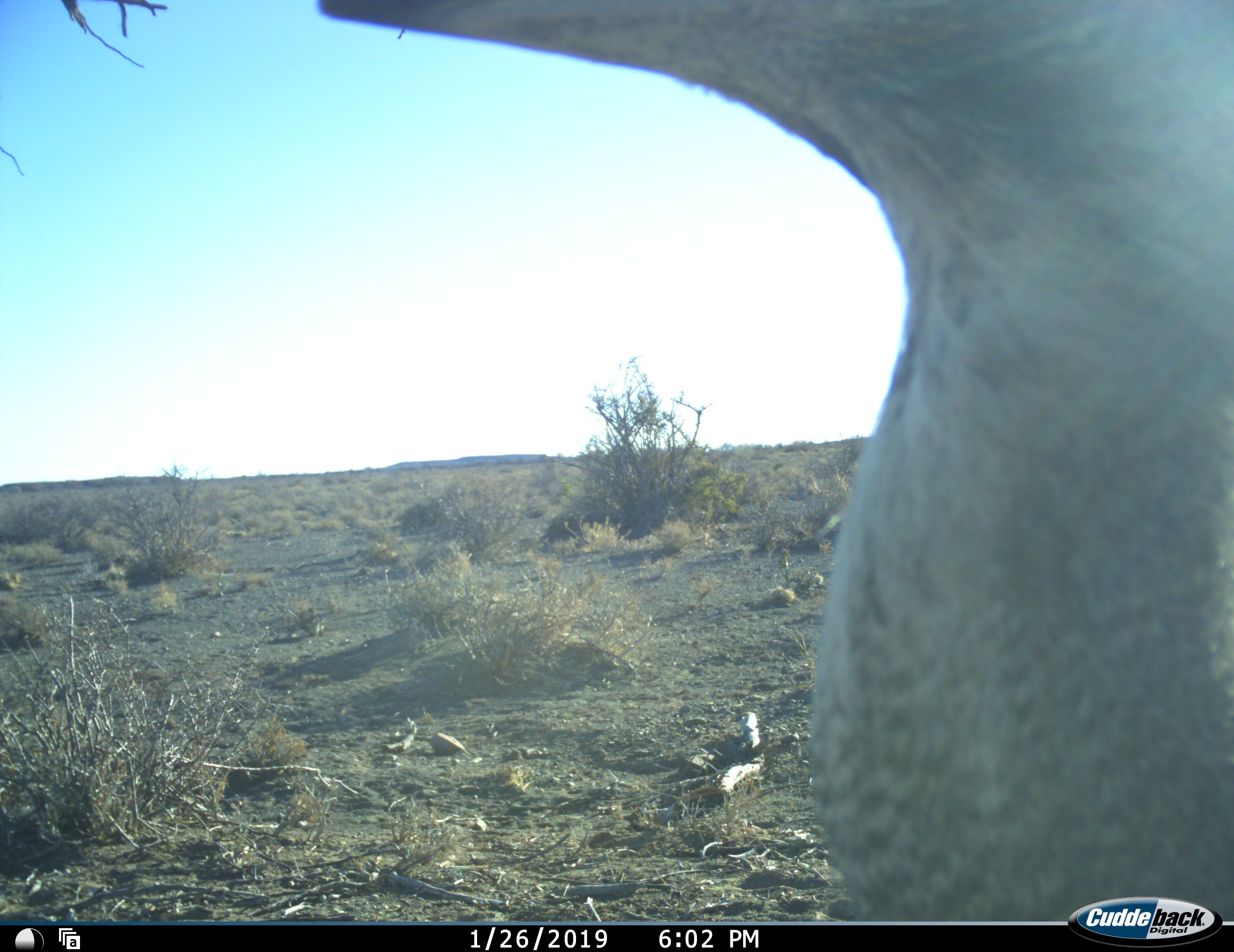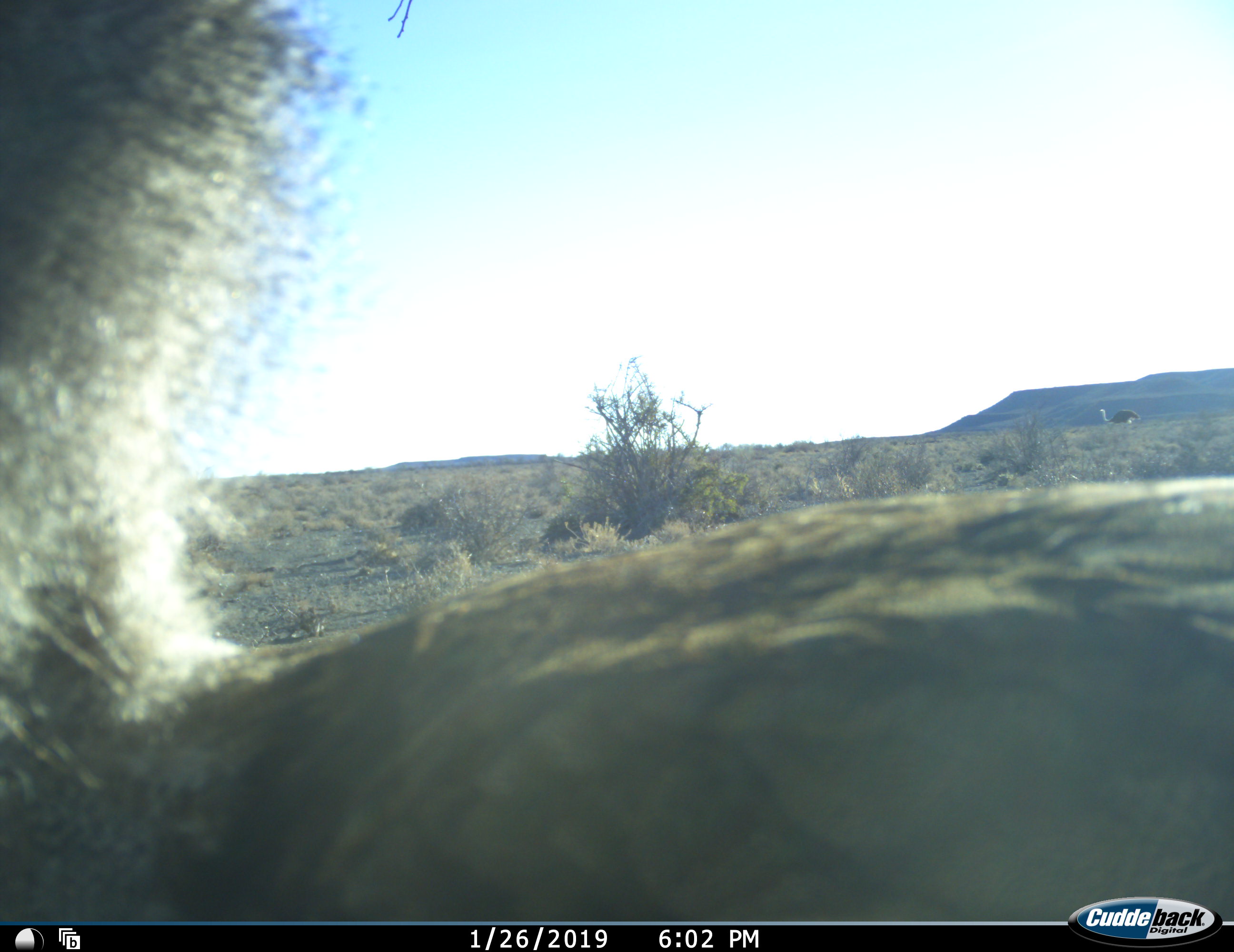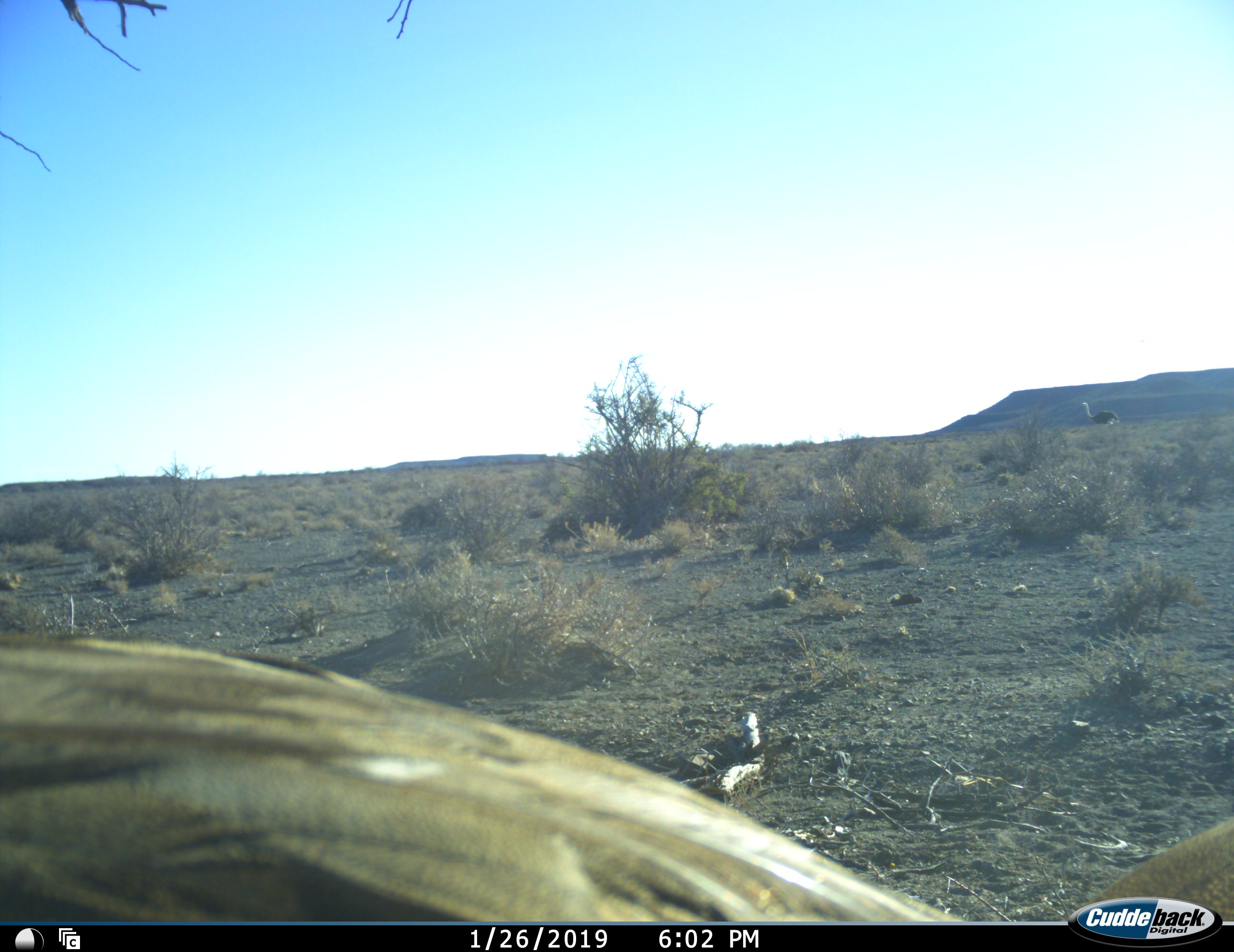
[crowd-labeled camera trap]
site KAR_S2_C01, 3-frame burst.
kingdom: Animalia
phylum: Chordata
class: Aves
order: Otidiformes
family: Otididae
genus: Ardeotis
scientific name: Ardeotis kori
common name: kori bustard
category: bustardkori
Bustardkori (kori bustard) (Ardeotis kori), count 1. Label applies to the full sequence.